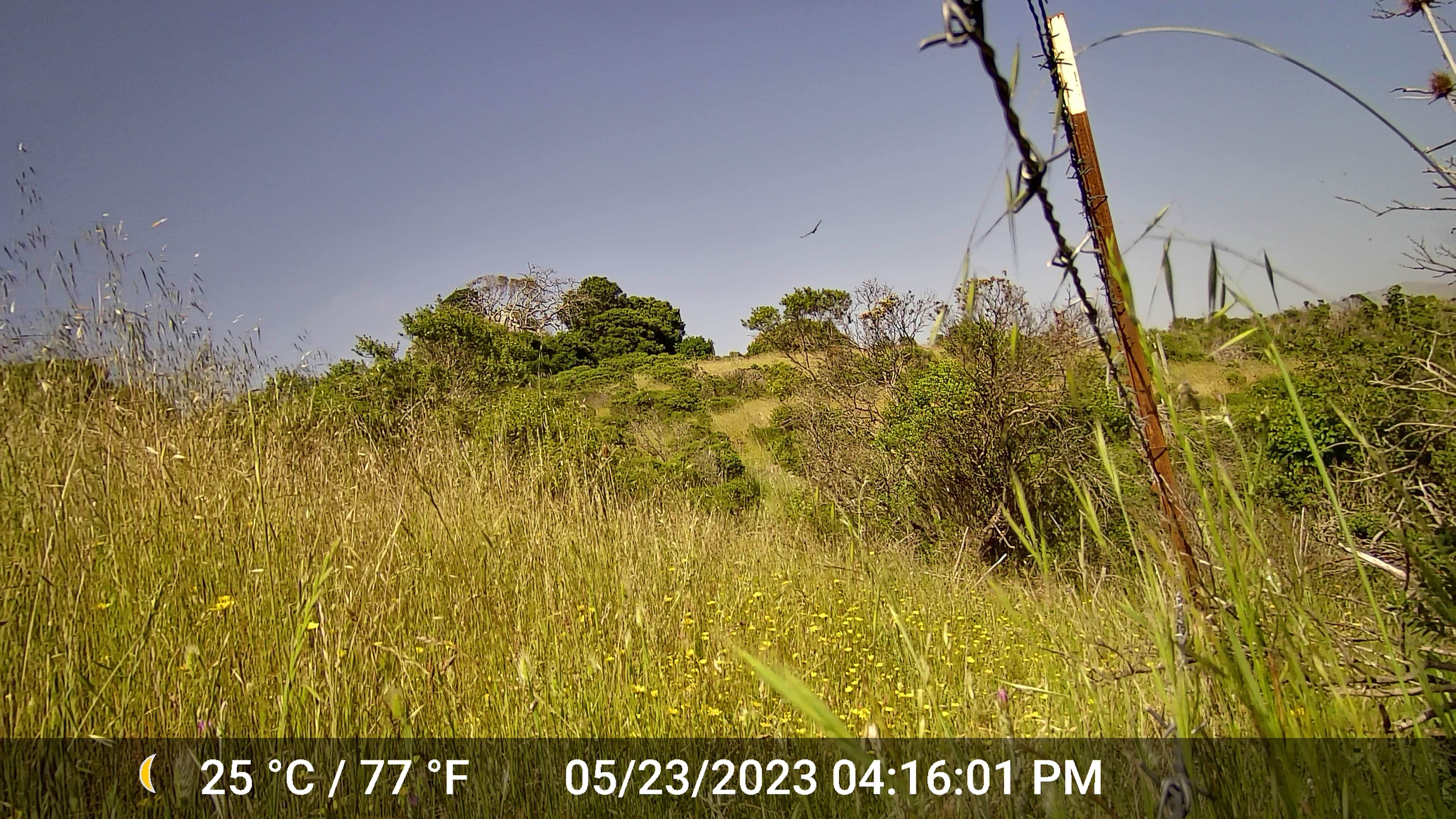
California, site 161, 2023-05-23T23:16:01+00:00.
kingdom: Animalia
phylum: Chordata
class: Aves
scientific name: Aves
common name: bird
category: unknown bird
Unknown bird (bird) (Aves).